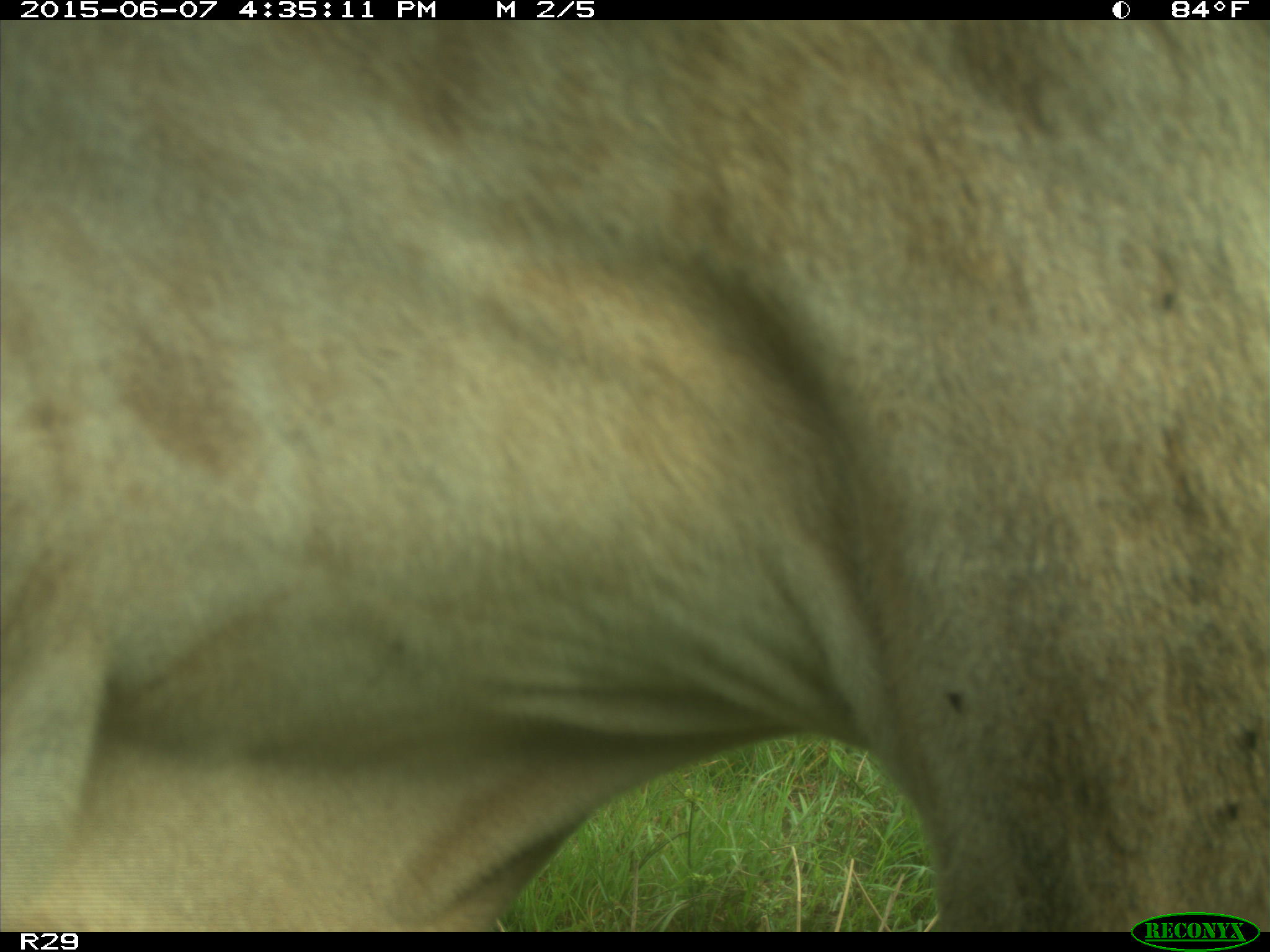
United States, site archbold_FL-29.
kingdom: Animalia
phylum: Chordata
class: Mammalia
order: Artiodactyla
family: Bovidae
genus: Bos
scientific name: Bos taurus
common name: domestic cow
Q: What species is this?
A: Bos taurus (domestic cow).